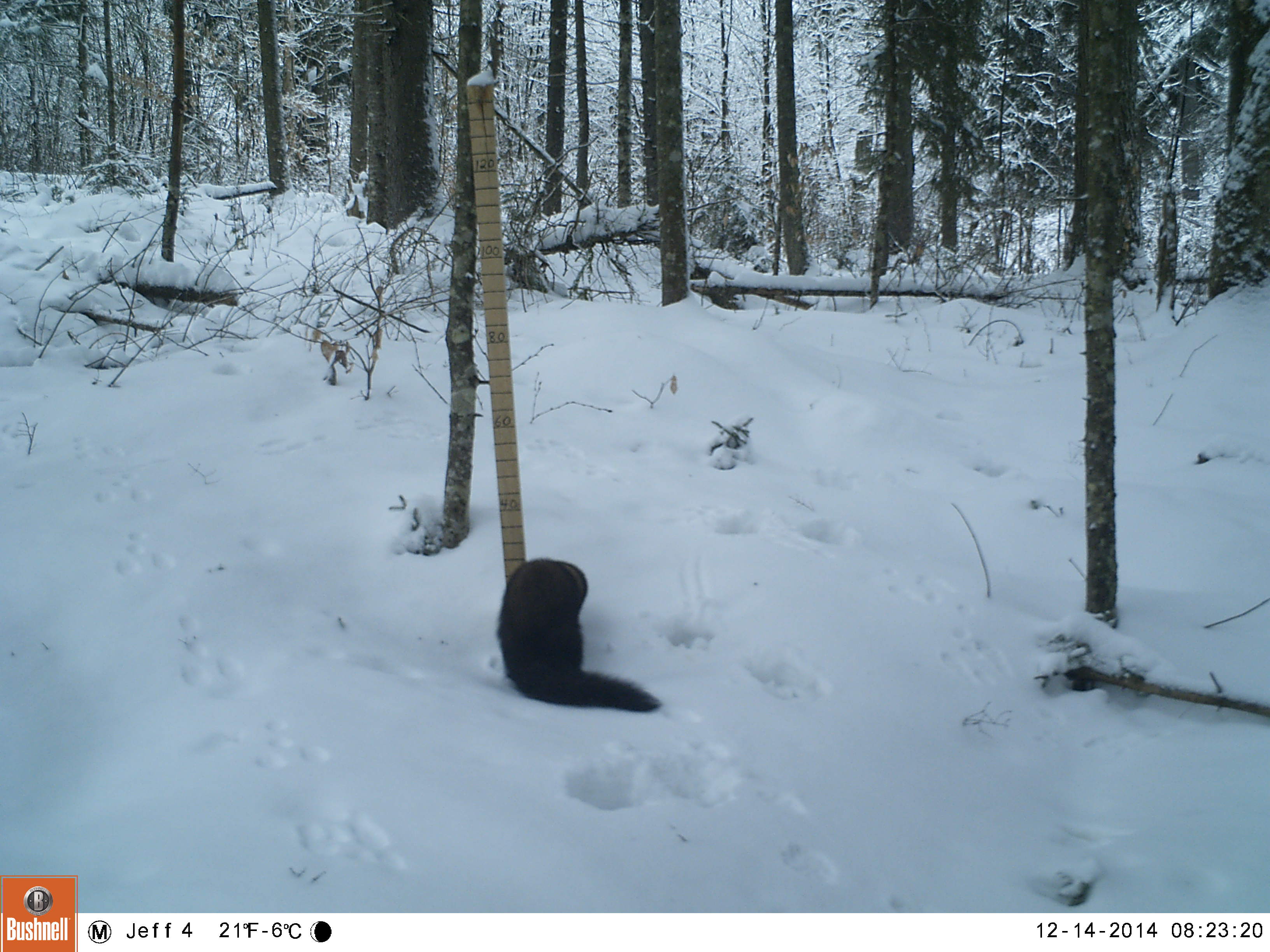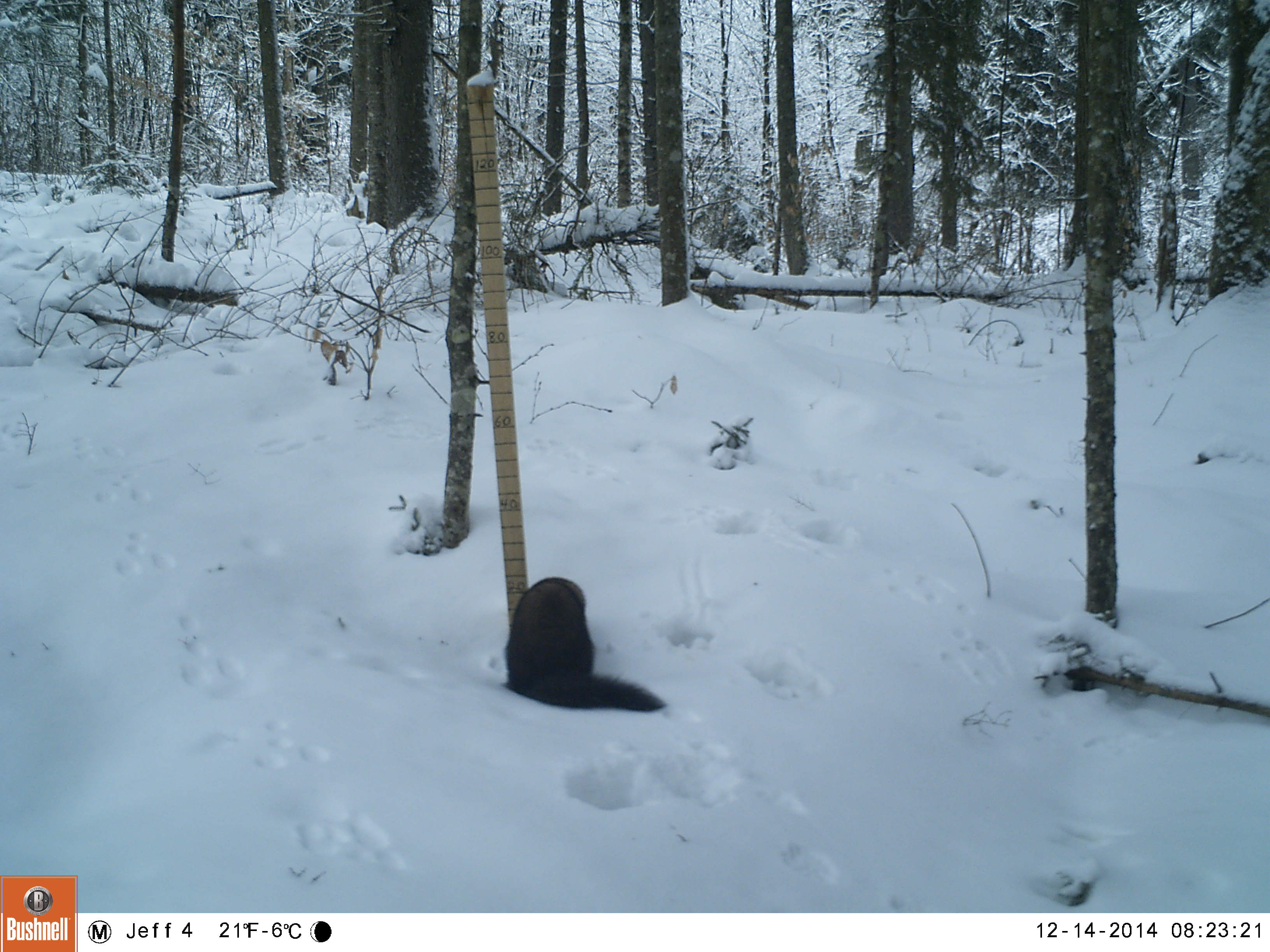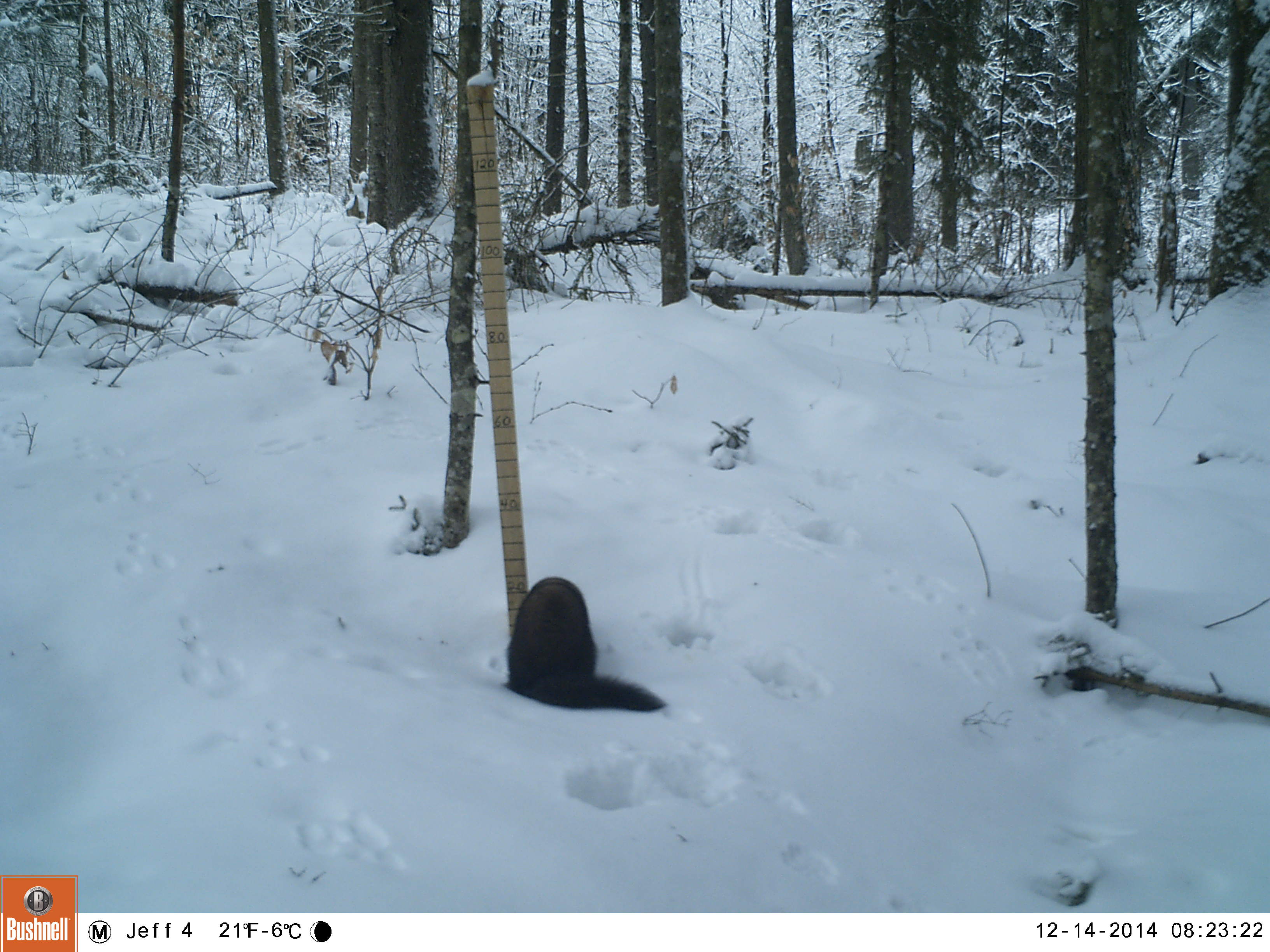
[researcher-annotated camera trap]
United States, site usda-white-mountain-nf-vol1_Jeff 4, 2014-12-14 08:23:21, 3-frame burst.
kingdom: Animalia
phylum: Chordata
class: Mammalia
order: Carnivora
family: Mustelidae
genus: Pekania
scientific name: Pekania pennanti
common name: fisher